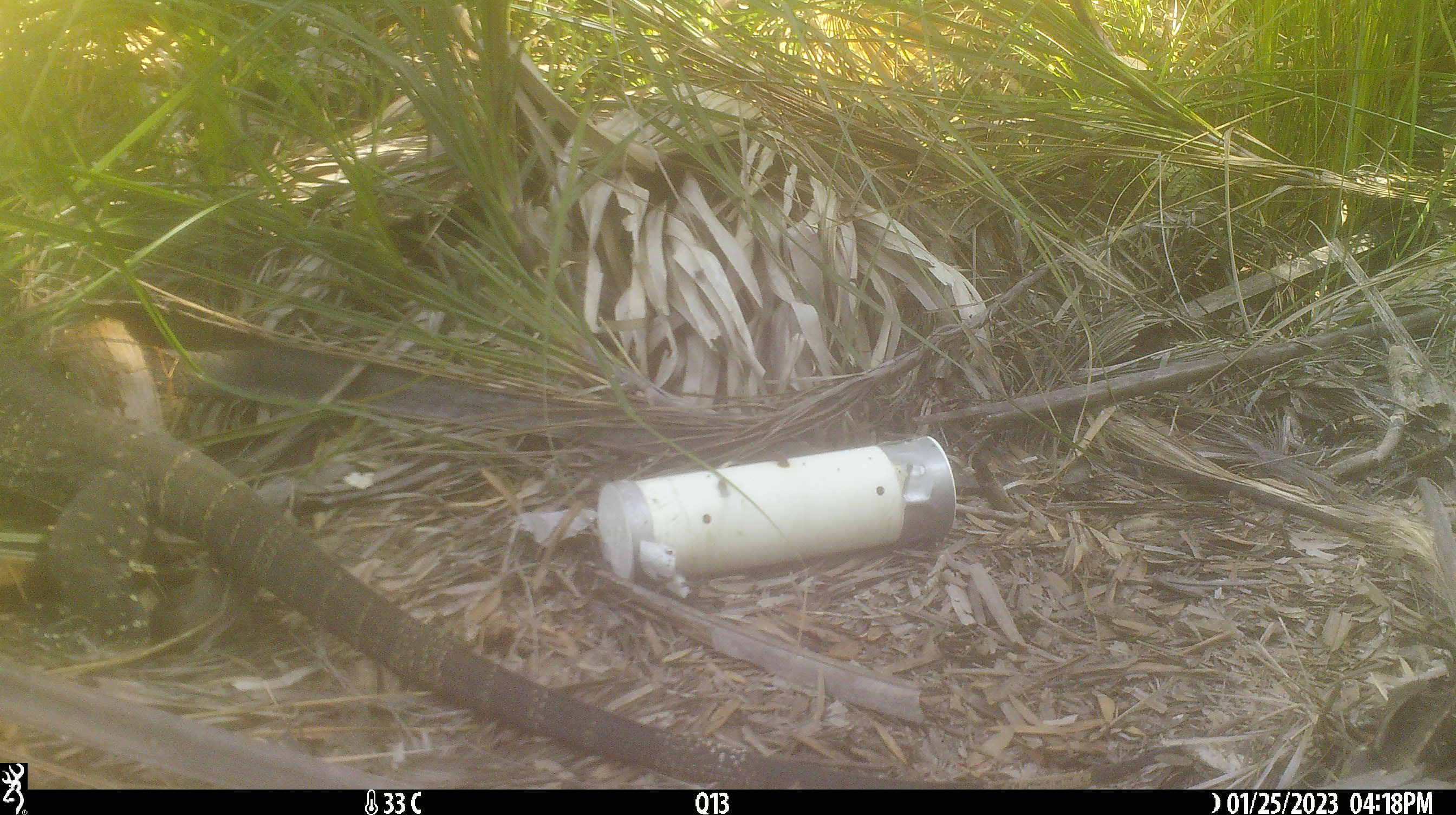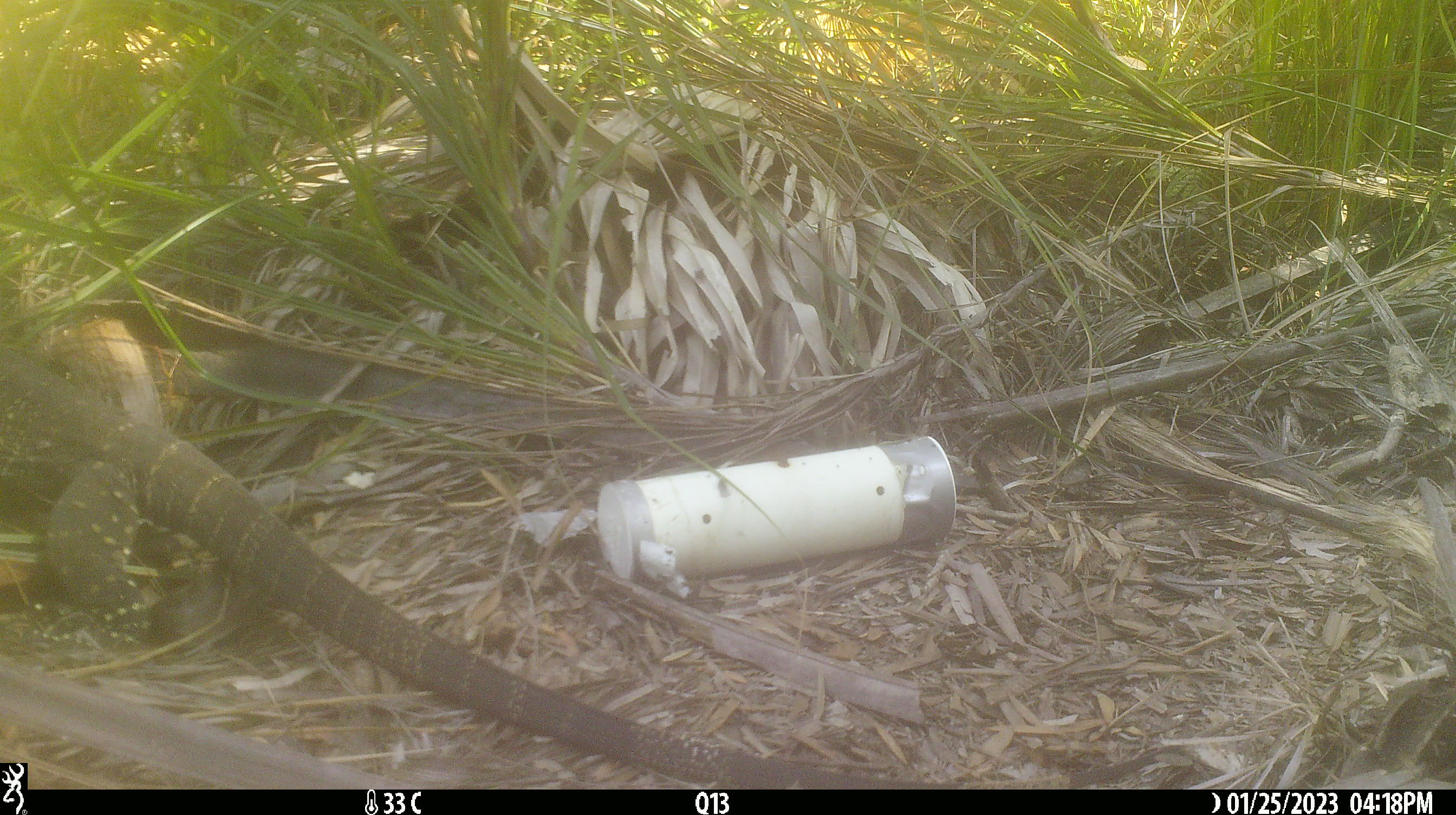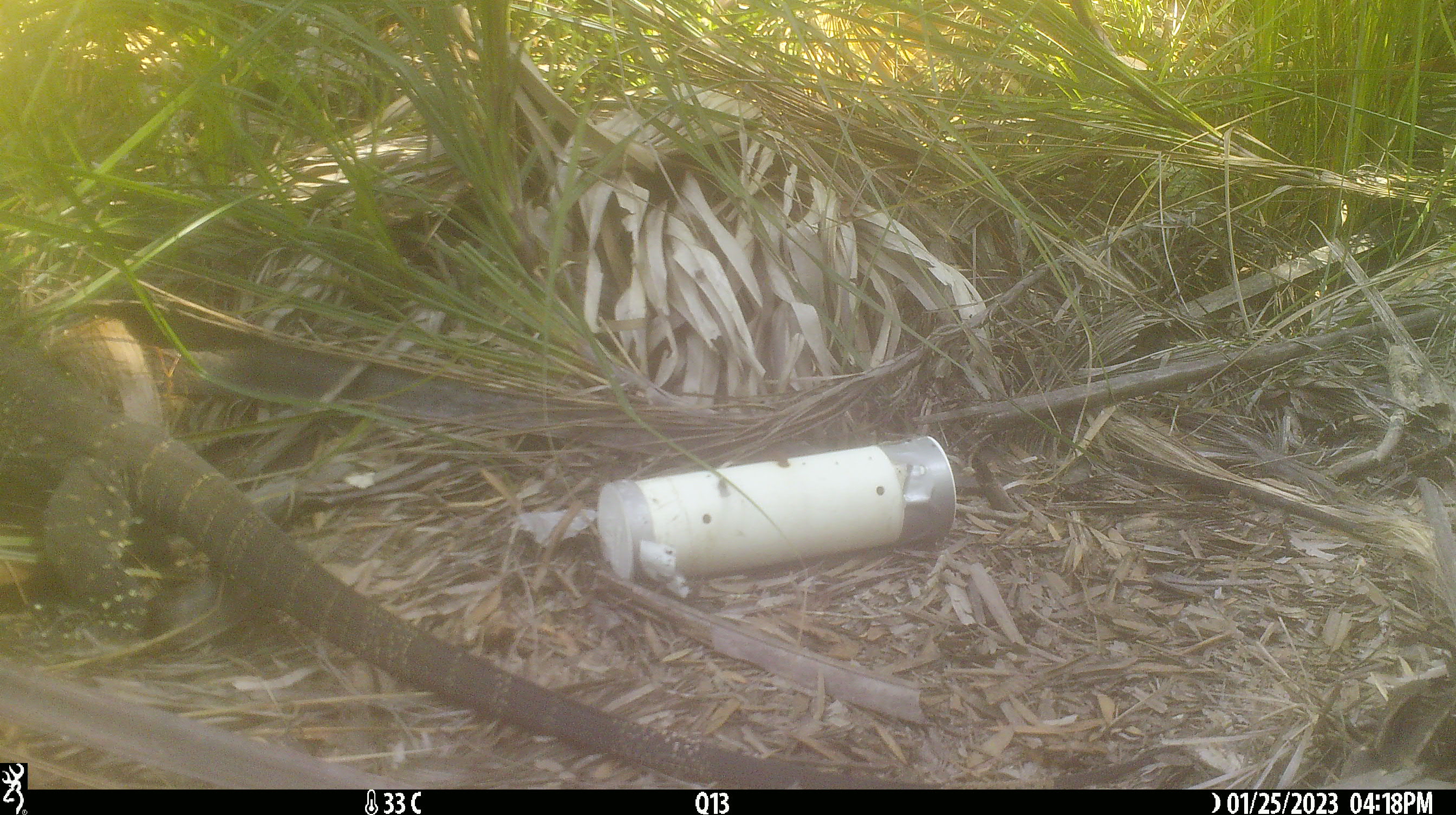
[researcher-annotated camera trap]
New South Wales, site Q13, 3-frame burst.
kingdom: Animalia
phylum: Chordata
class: Reptilia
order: Squamata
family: Varanidae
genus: Varanus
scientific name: Varanus varius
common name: lace monitor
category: goanna